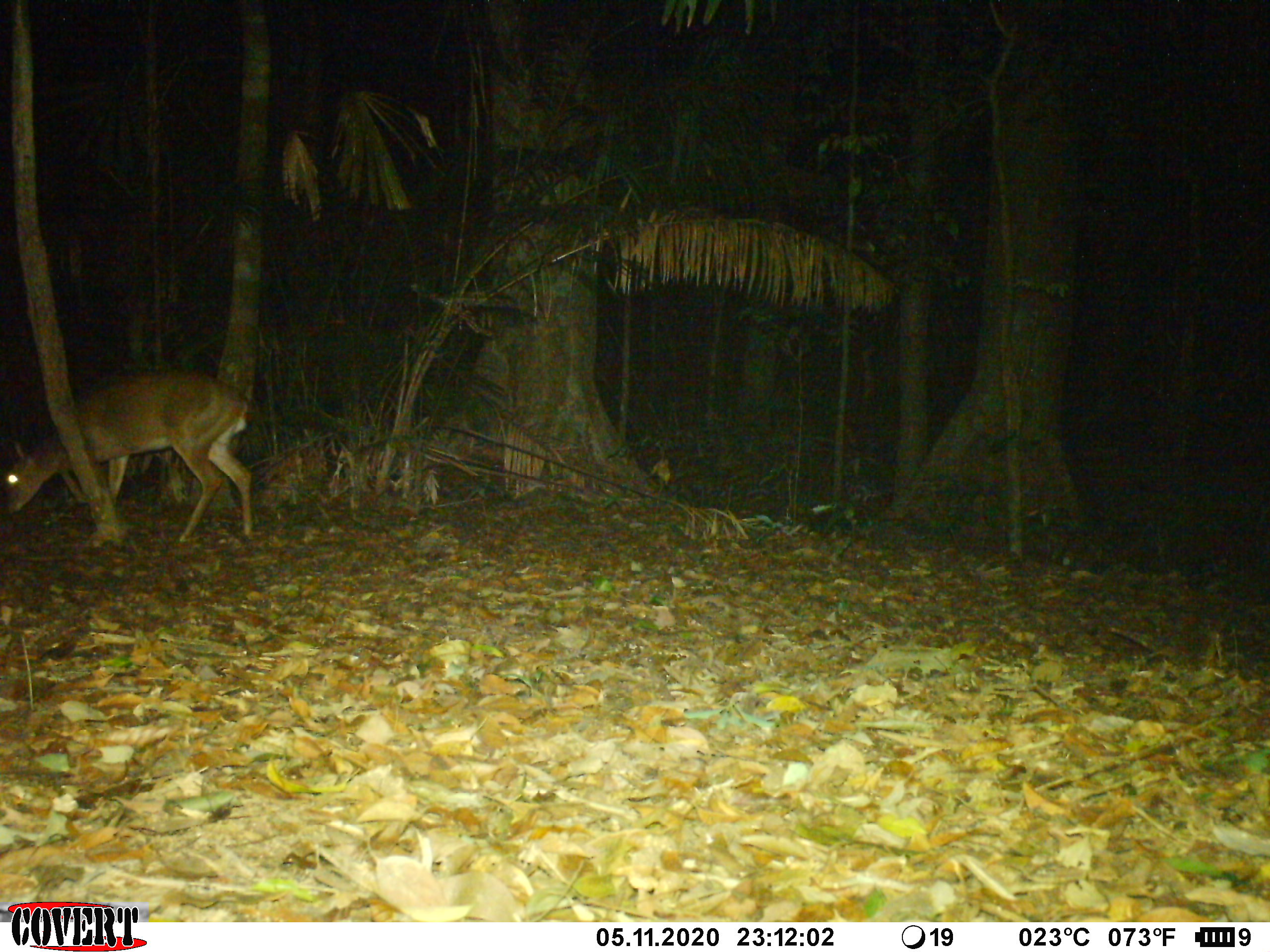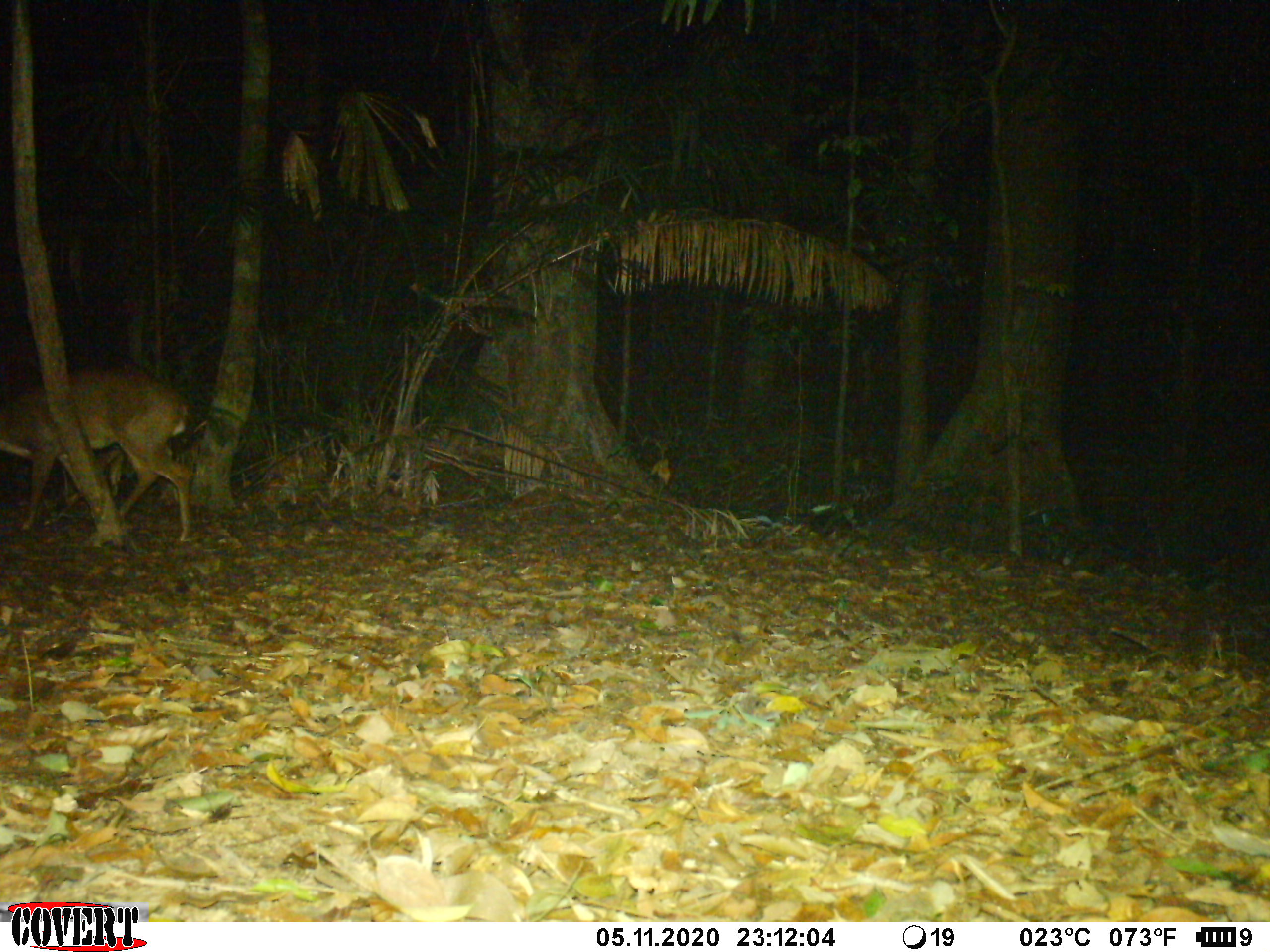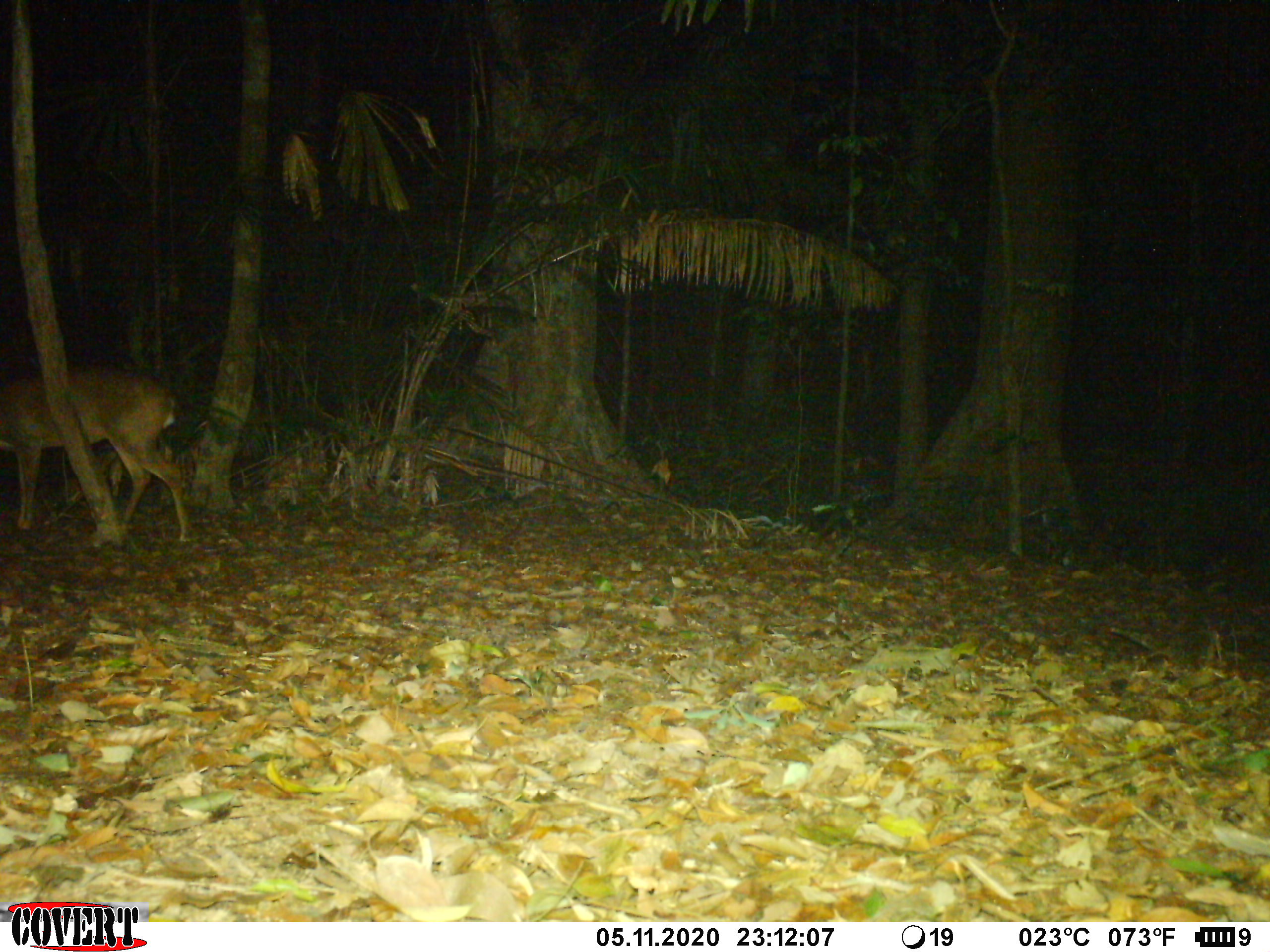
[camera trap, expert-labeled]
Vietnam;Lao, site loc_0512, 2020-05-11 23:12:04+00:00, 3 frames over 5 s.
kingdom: Animalia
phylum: Chordata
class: Mammalia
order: Artiodactyla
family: Cervidae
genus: Muntiacus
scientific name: Muntiacus vuquangensis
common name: large-antlered muntjac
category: large antlered muntjac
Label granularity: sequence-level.